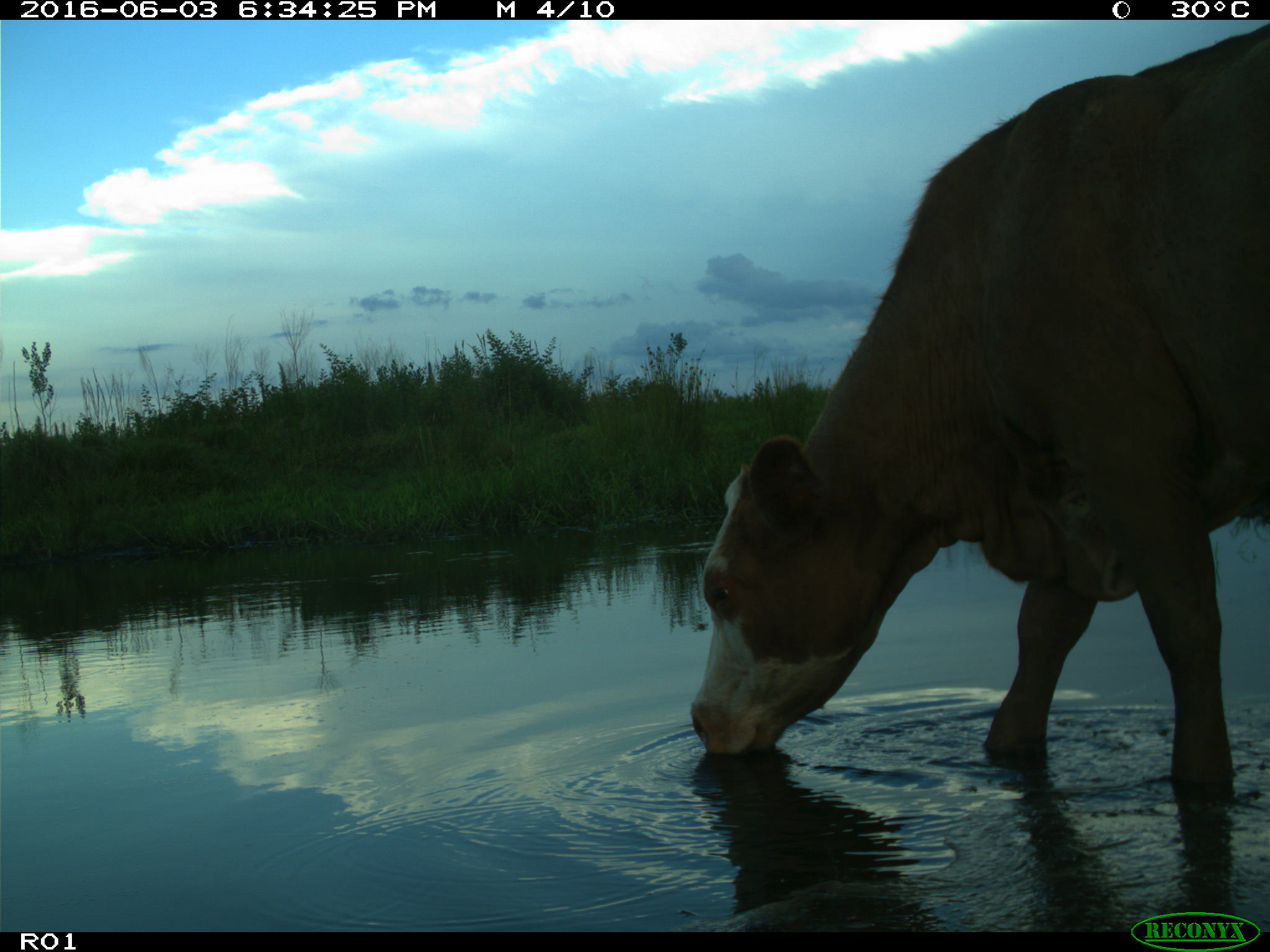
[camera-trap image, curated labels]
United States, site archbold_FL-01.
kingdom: Animalia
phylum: Chordata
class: Mammalia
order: Artiodactyla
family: Bovidae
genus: Bos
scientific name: Bos taurus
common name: domestic cow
Bos taurus (domestic cow).